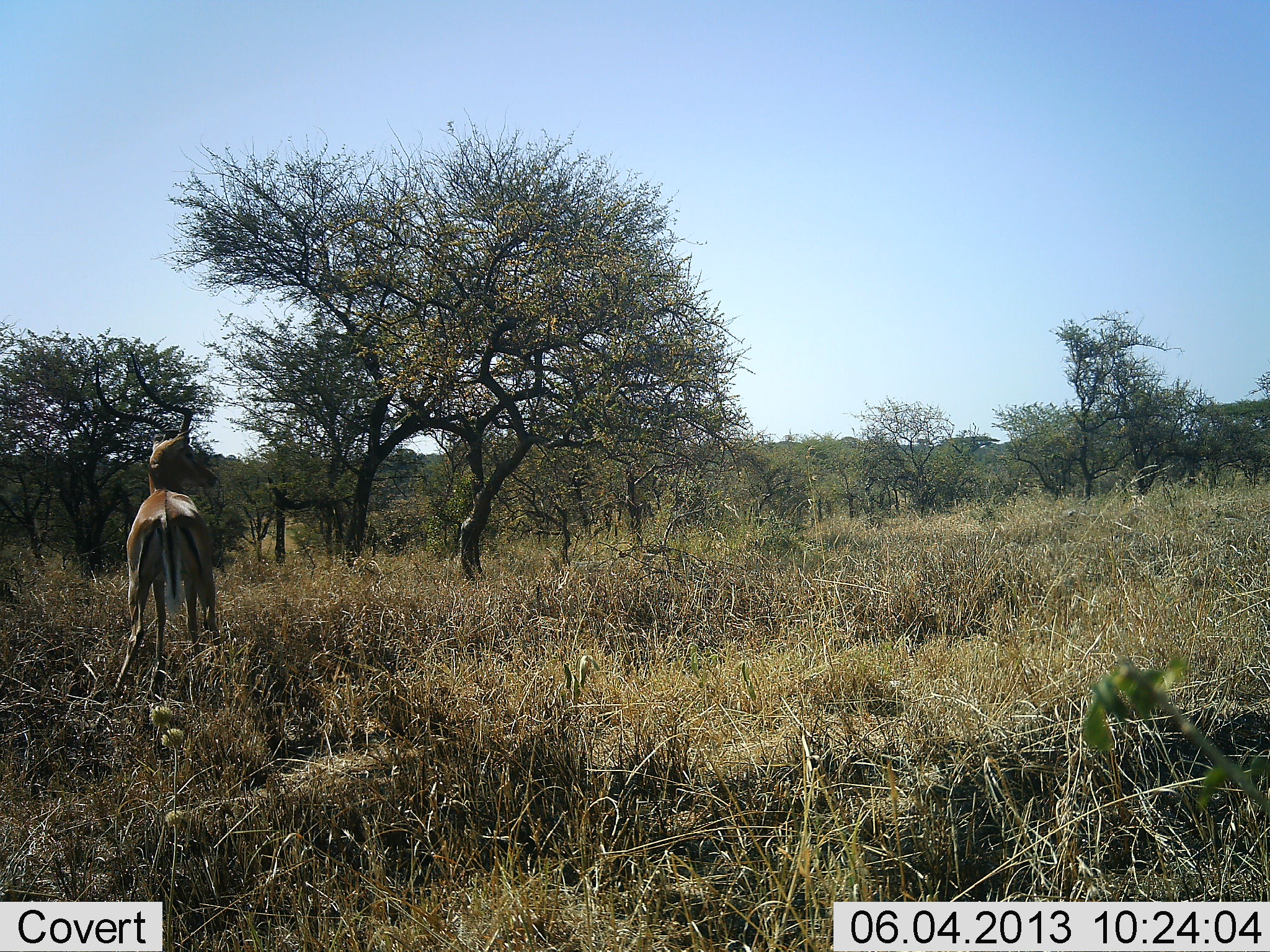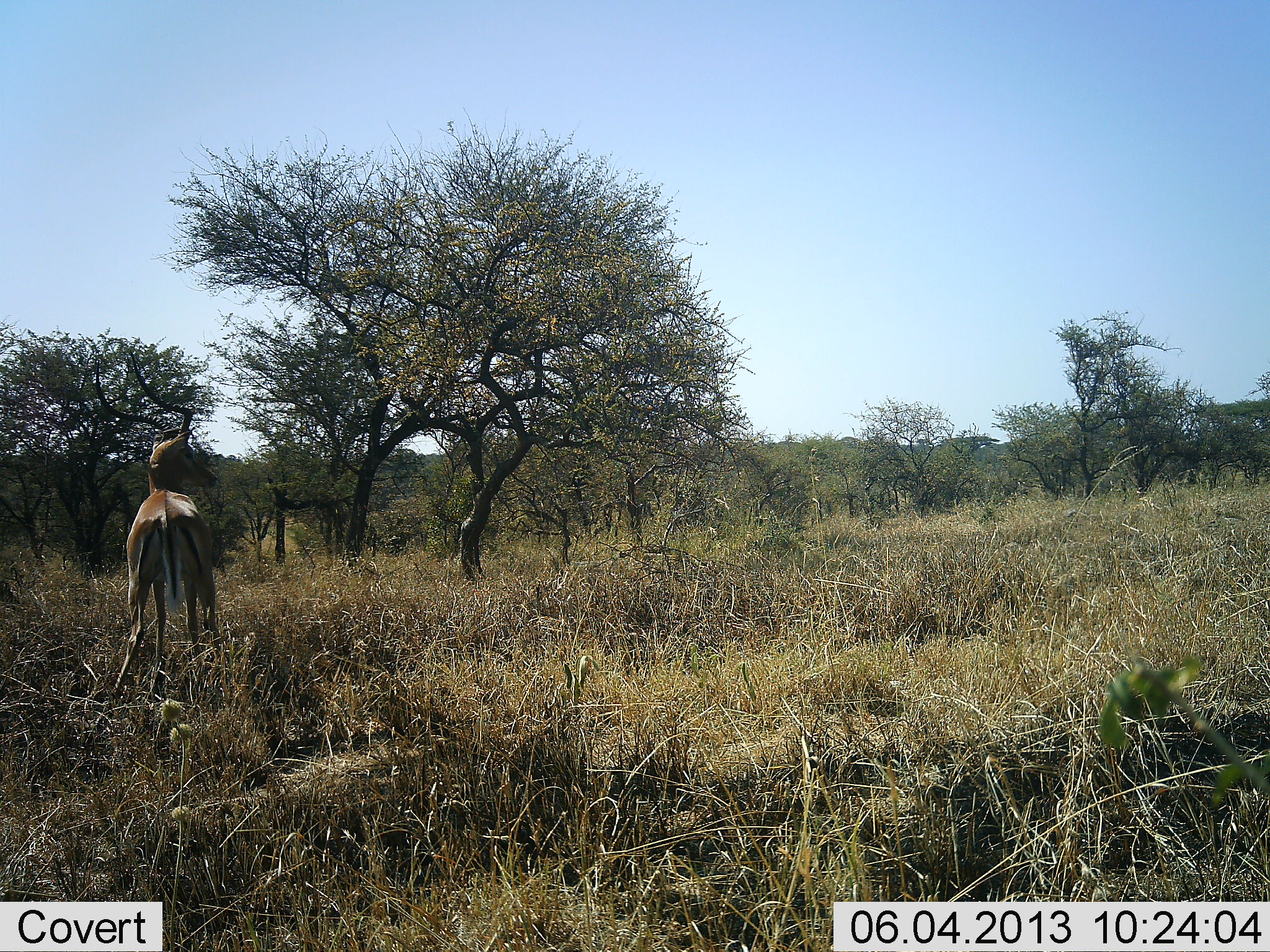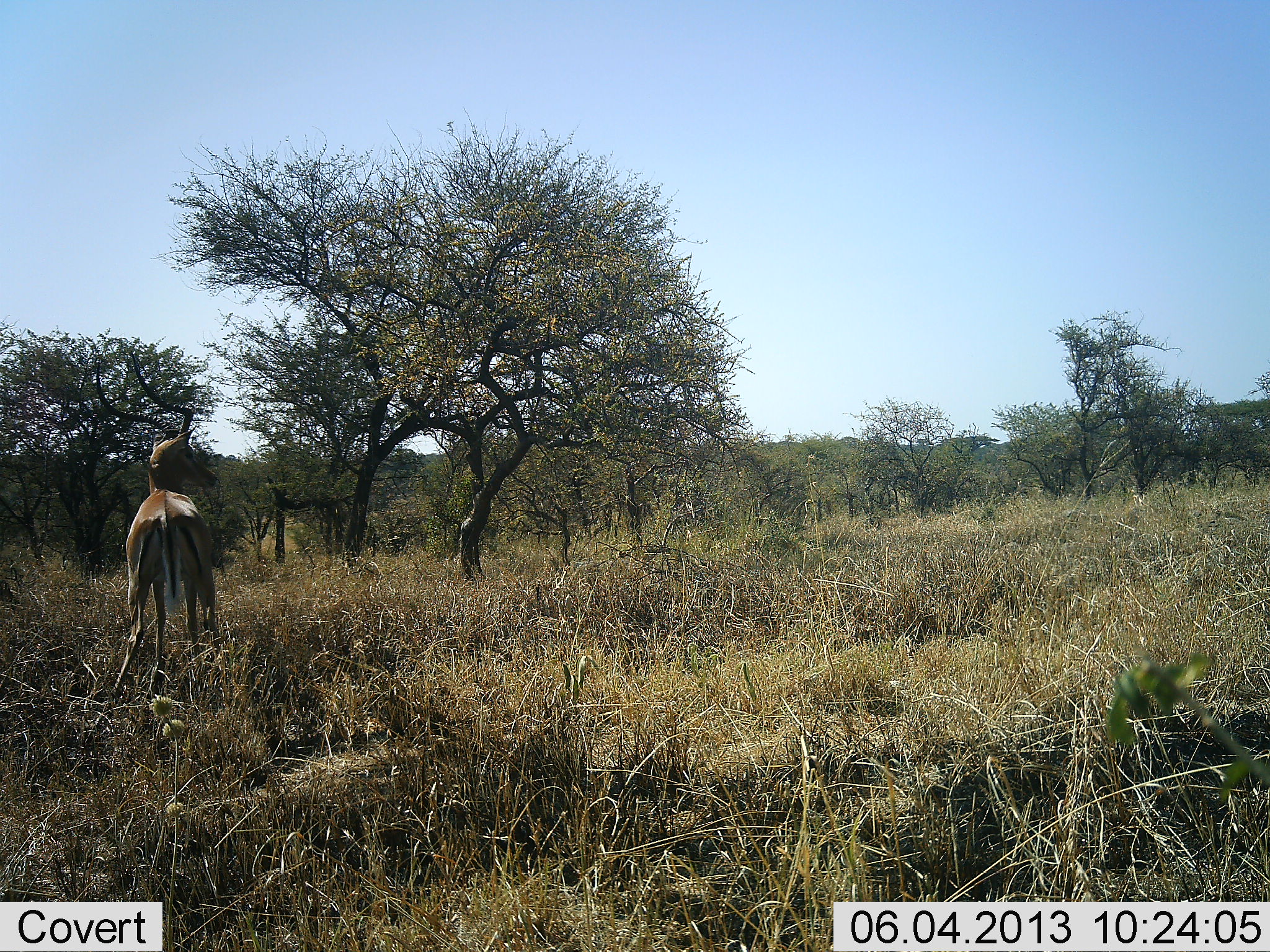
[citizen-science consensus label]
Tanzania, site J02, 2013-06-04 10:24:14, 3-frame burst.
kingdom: Animalia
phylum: Chordata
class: Mammalia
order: Artiodactyla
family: Bovidae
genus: Aepyceros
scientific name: Aepyceros melampus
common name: impala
Impala (Aepyceros melampus), count 1. Behavior (volunteer vote fractions): standing 100%, resting 0%, moving 0%, interacting 0%. Young present (vote fraction): 0%. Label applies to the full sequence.